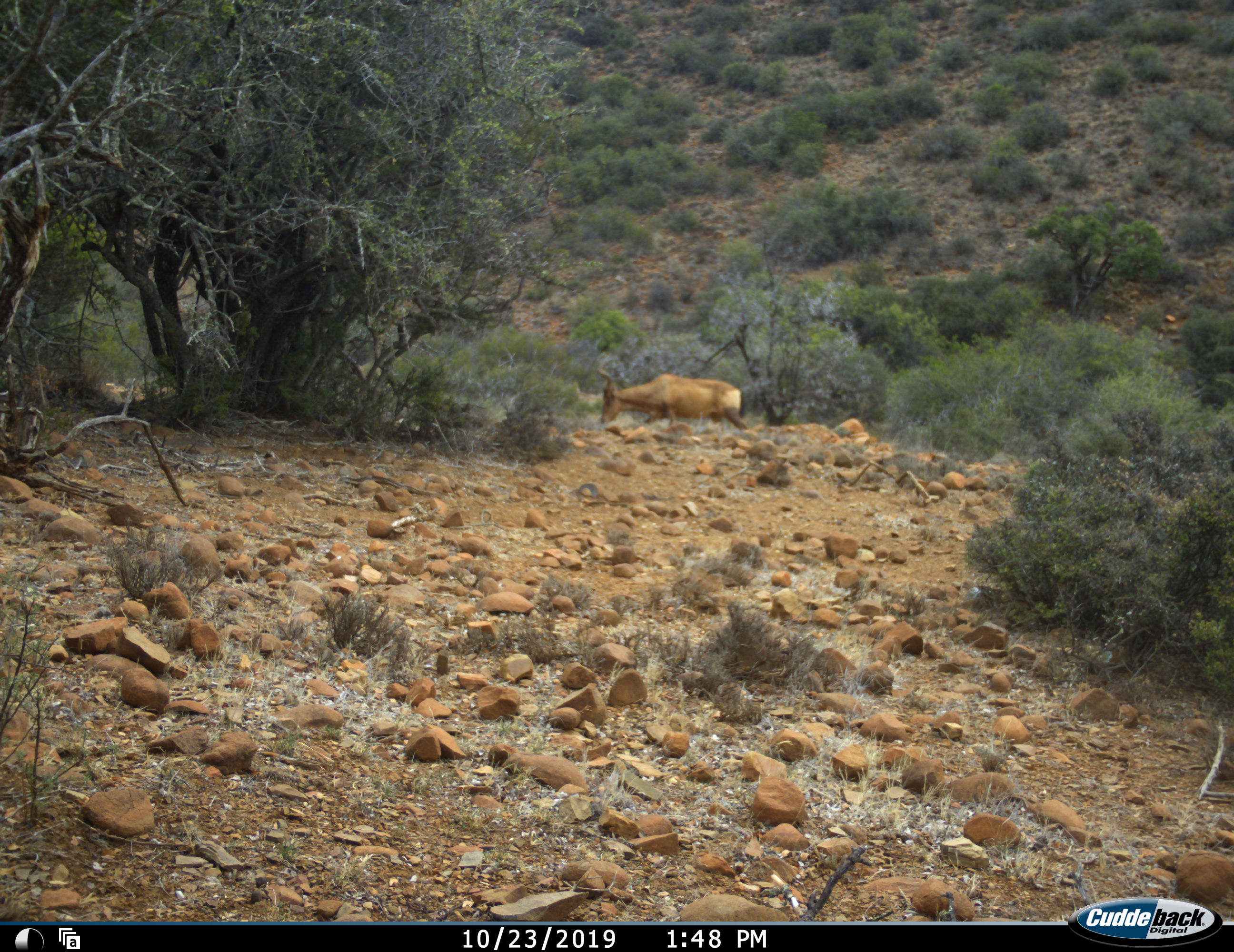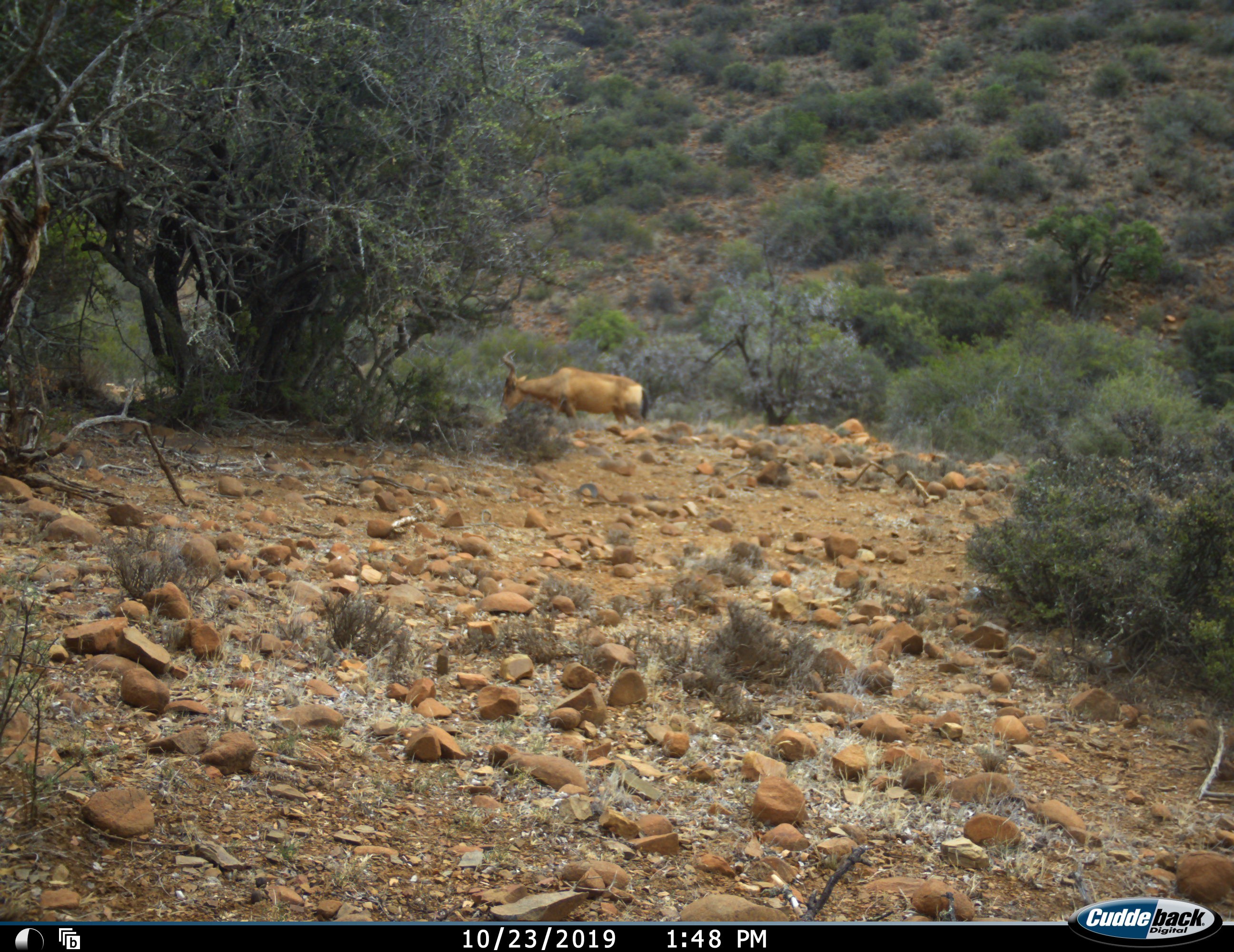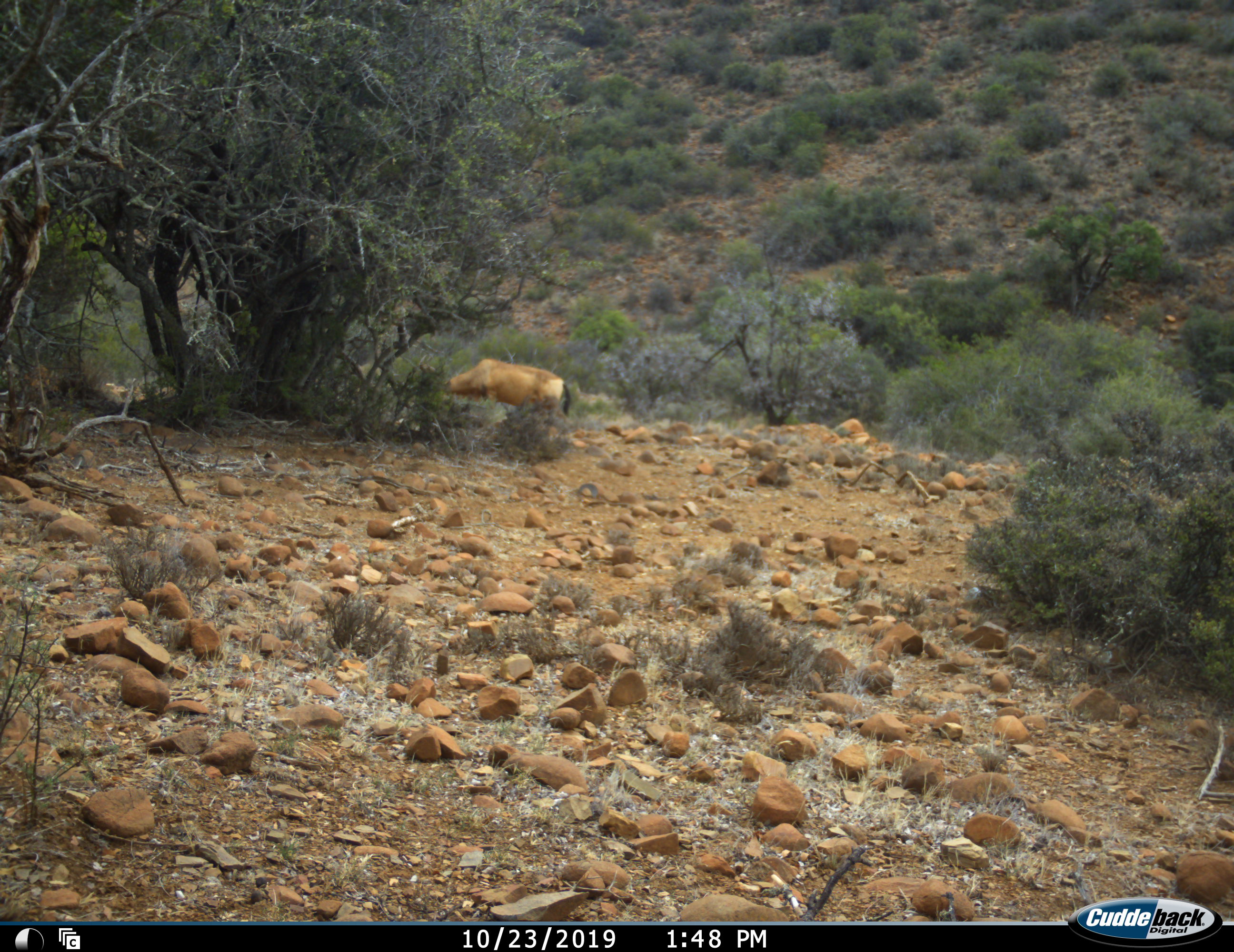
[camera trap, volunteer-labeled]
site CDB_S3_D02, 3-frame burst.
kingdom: Animalia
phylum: Chordata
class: Mammalia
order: Artiodactyla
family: Bovidae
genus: Alcelaphus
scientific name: Alcelaphus buselaphus caama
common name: red hartebeest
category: hartebeestred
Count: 1.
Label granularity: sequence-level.